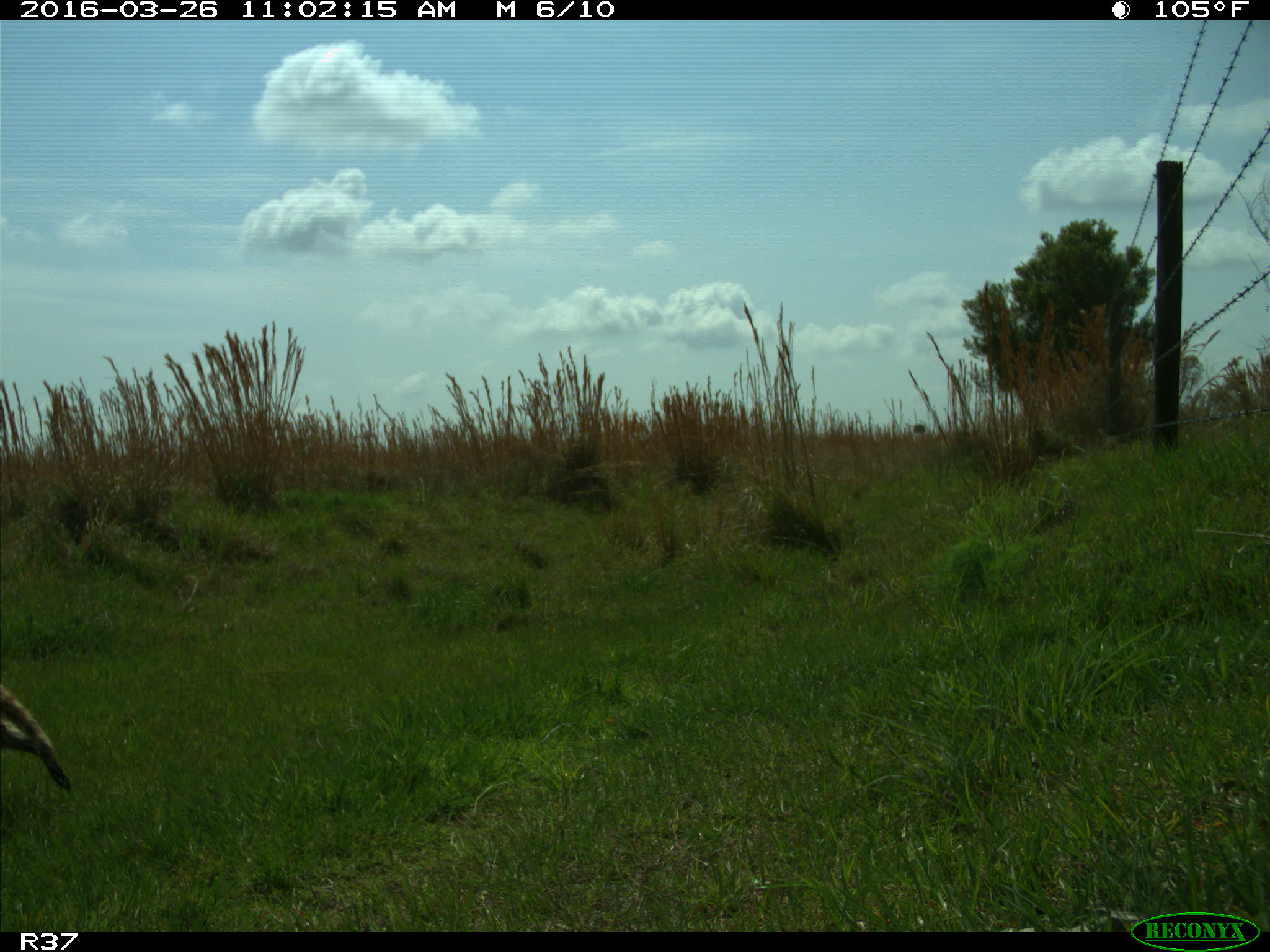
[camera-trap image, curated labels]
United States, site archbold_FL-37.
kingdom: Animalia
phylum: Chordata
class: Mammalia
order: Carnivora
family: Procyonidae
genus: Procyon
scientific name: Procyon lotor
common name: common raccoon